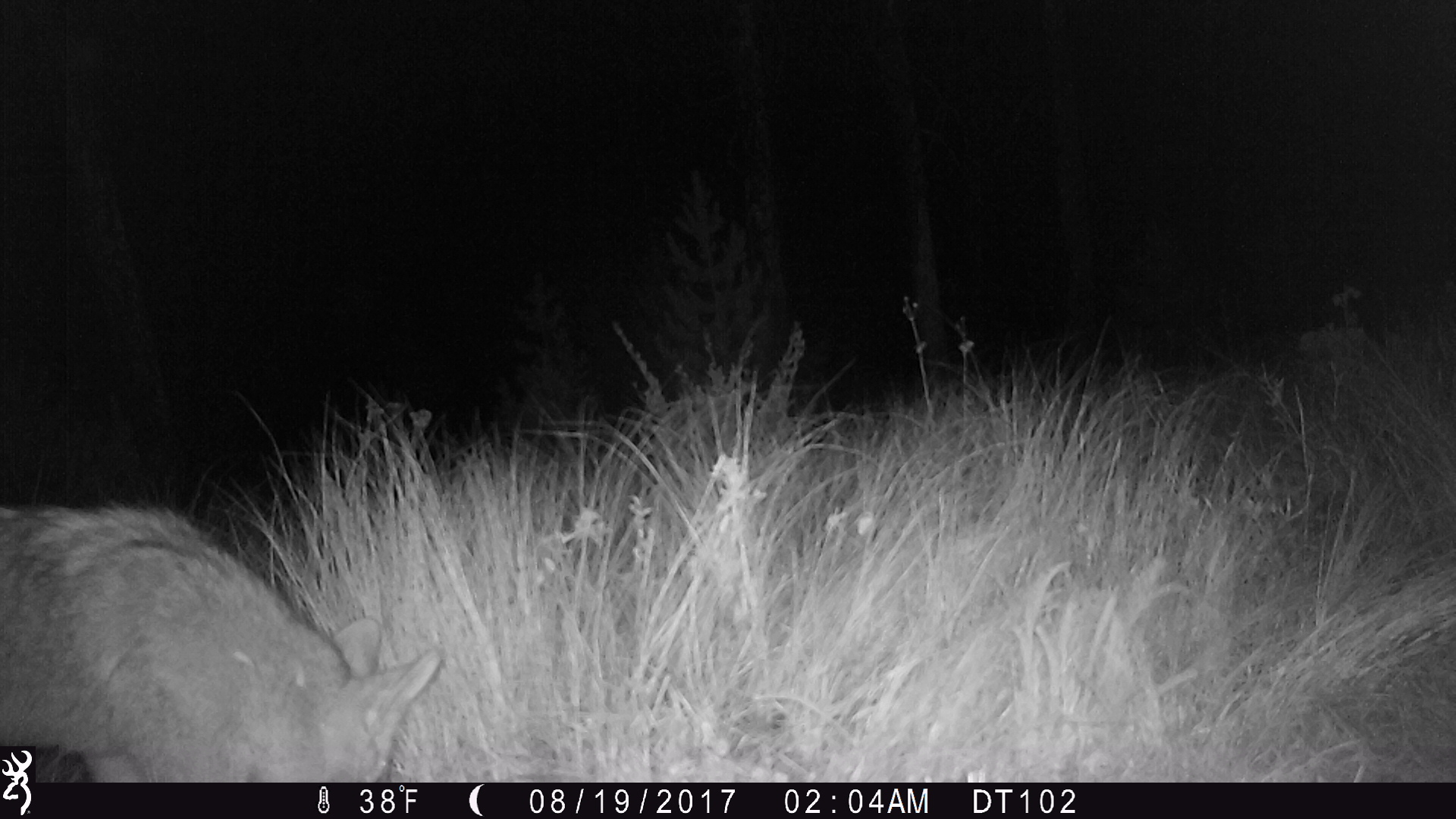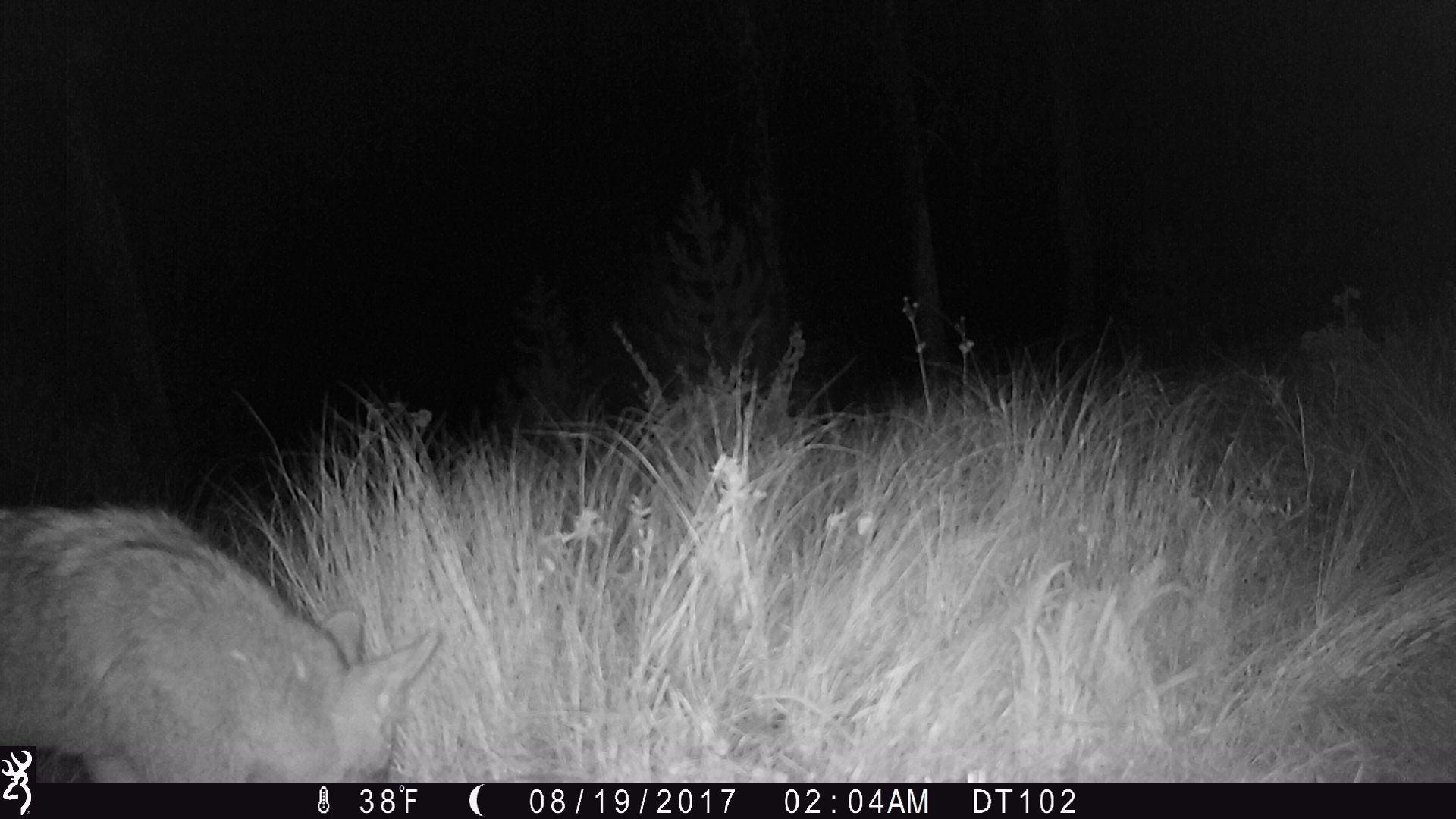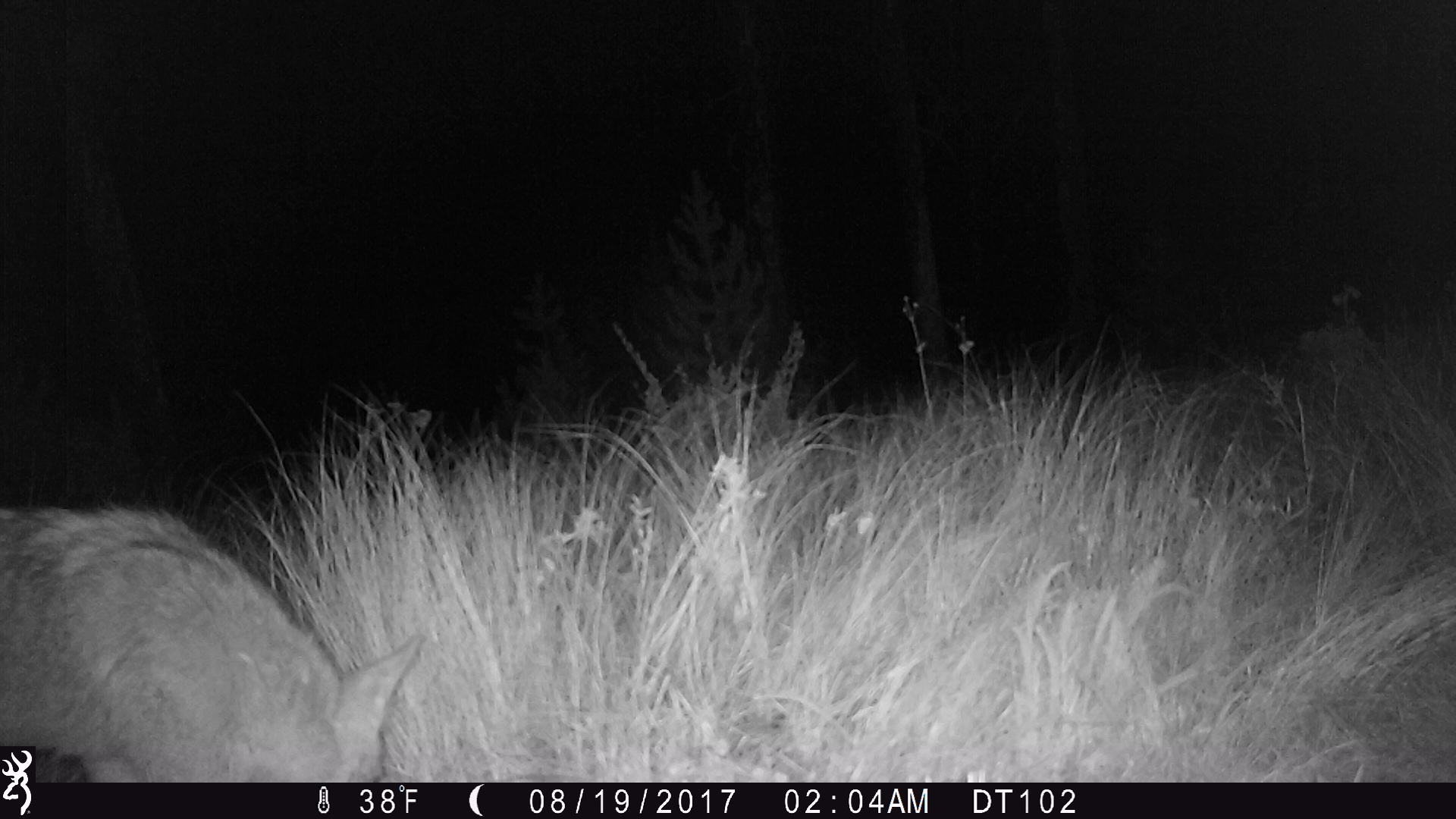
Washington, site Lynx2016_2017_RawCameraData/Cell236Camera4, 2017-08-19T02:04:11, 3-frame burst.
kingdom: Animalia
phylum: Chordata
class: Mammalia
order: Carnivora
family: Canidae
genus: Canis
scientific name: Canis latrans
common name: coyote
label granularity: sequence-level